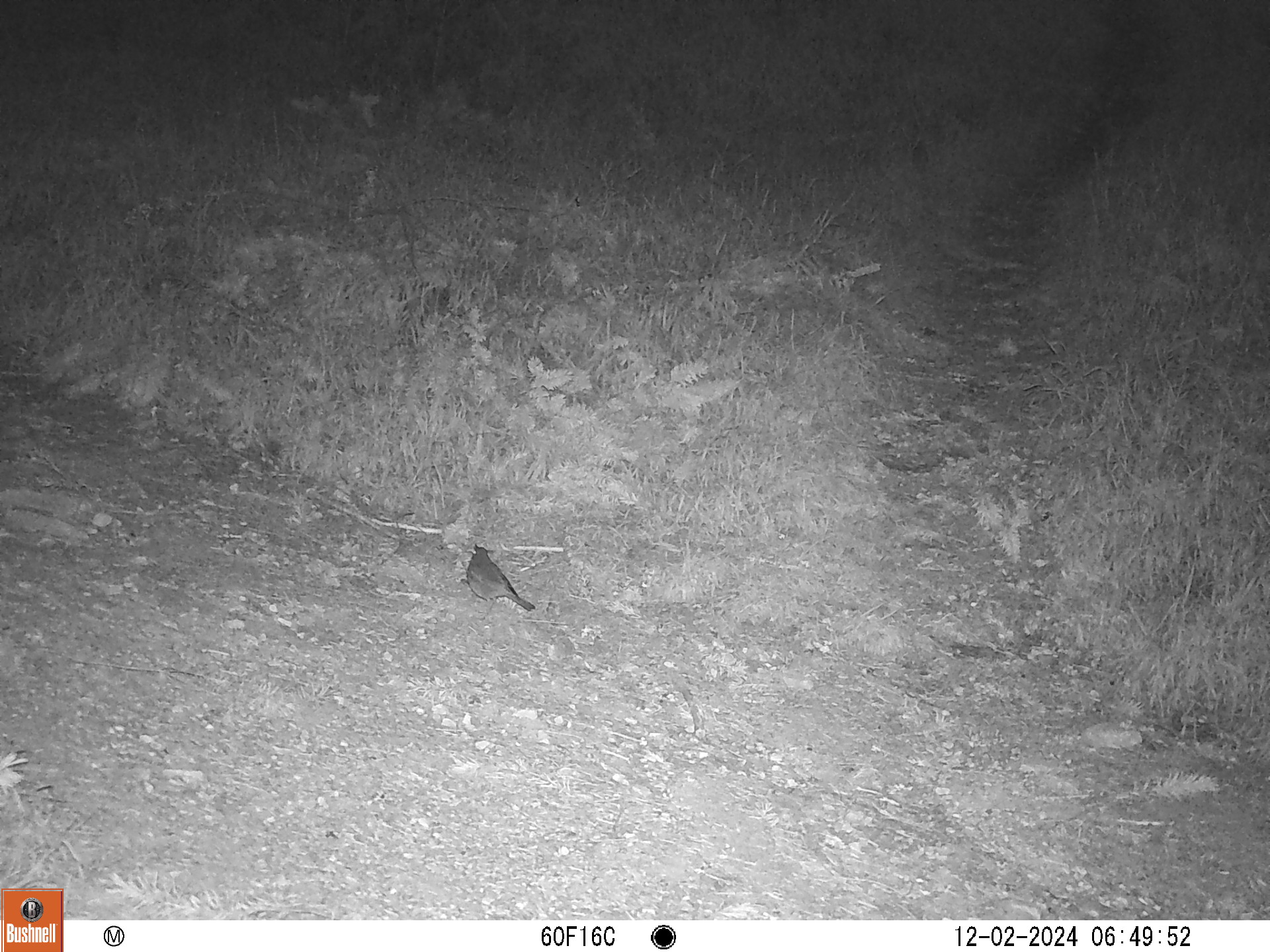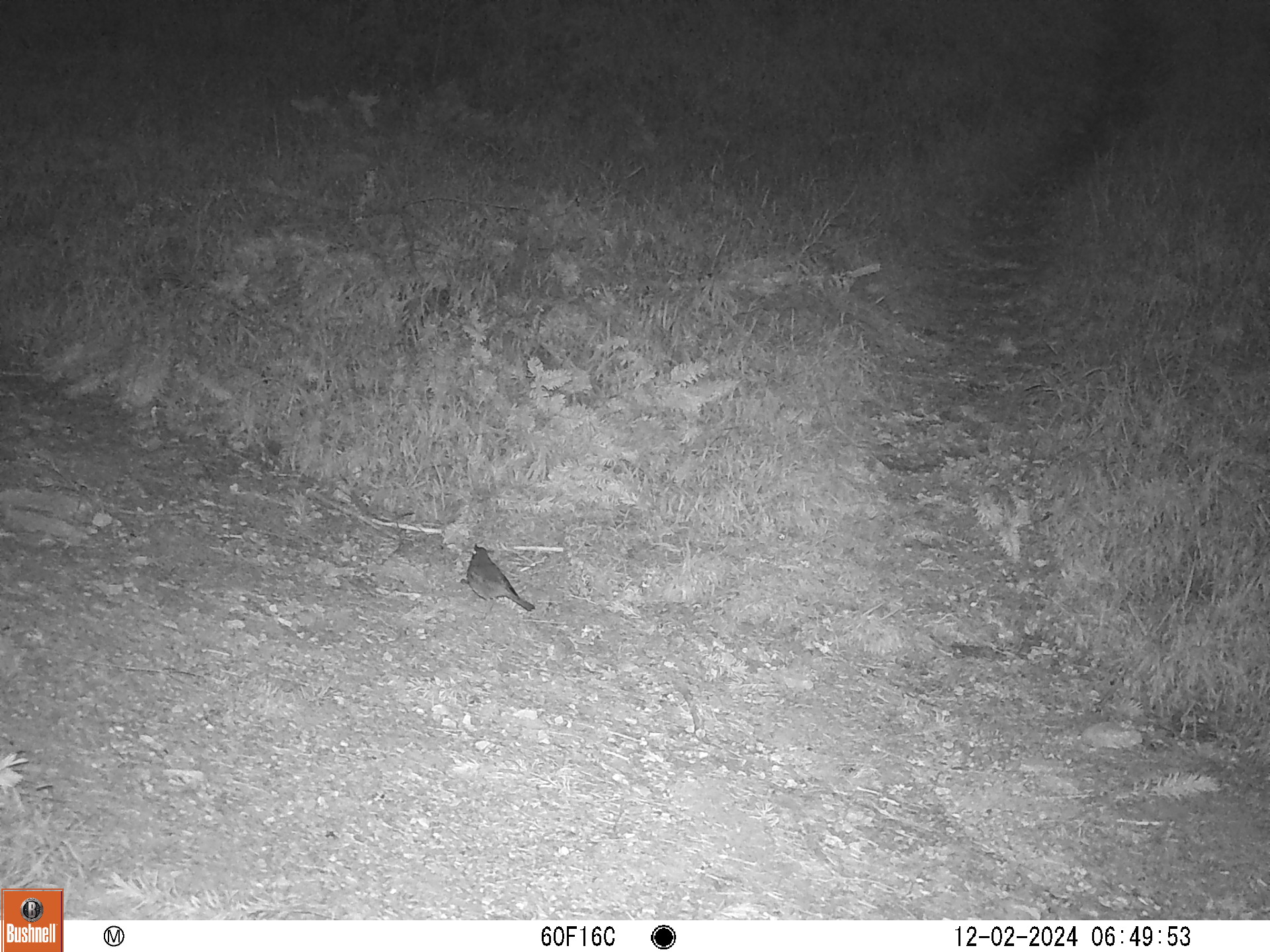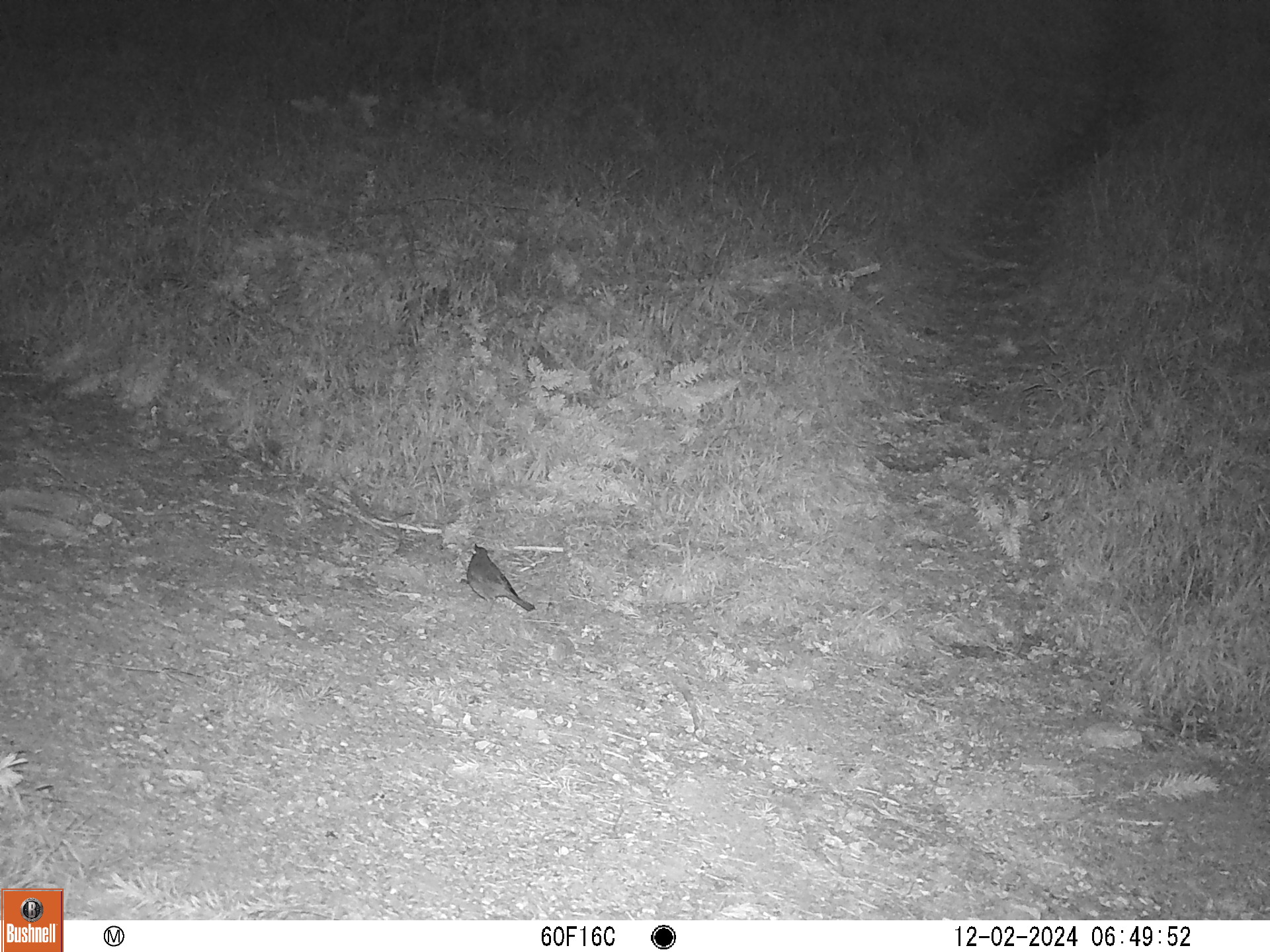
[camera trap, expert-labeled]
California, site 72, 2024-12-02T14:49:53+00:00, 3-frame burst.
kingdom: Animalia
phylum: Chordata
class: Aves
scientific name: Aves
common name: bird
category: unknown bird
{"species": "unknown bird (bird) (Aves)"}